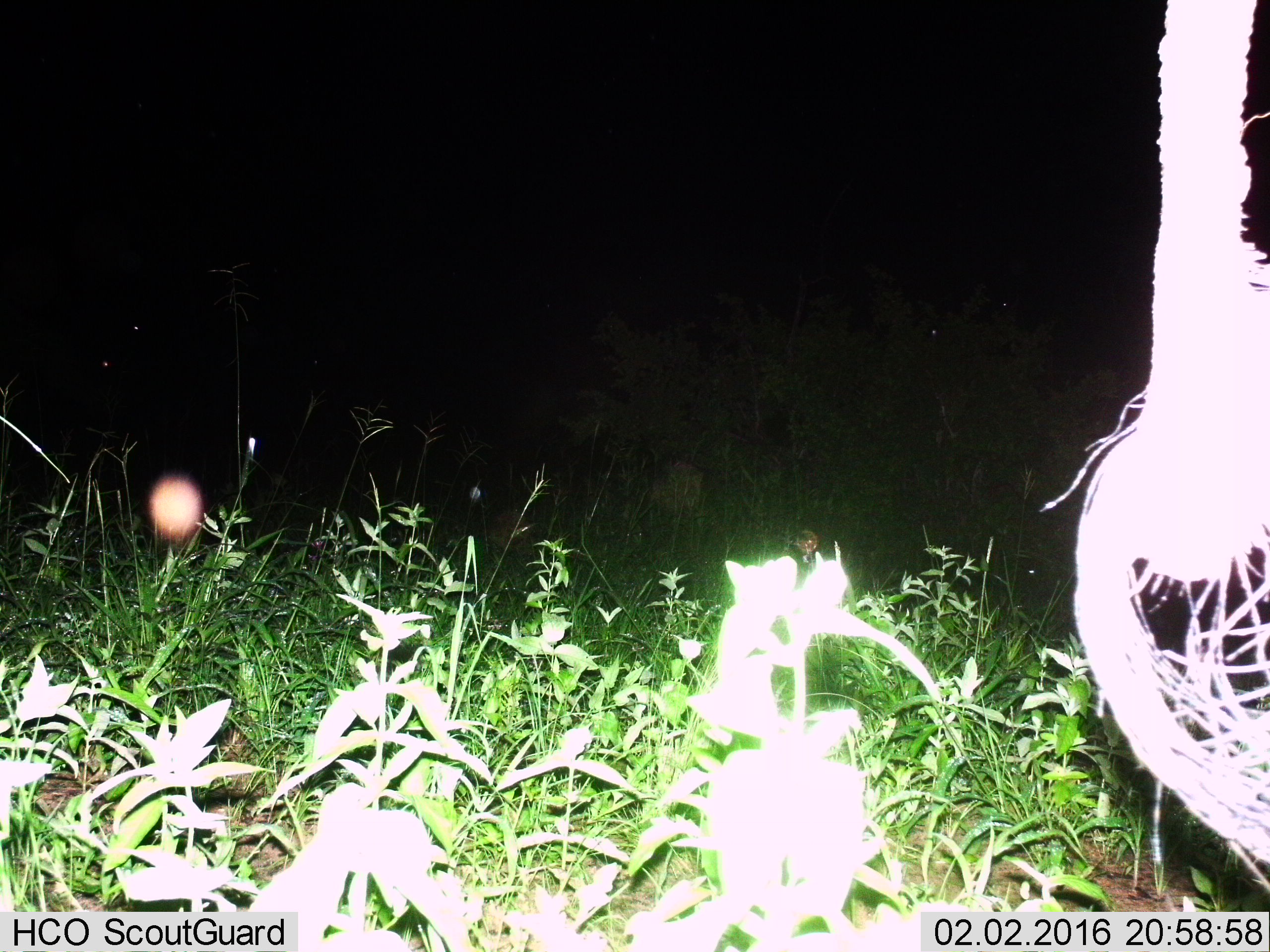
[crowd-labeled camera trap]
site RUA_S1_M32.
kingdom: Animalia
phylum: Chordata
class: Mammalia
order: Proboscidea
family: Elephantidae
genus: Loxodonta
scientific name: Loxodonta africana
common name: african bush elephant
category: elephant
Elephant (african bush elephant) (Loxodonta africana), count 1. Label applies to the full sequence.